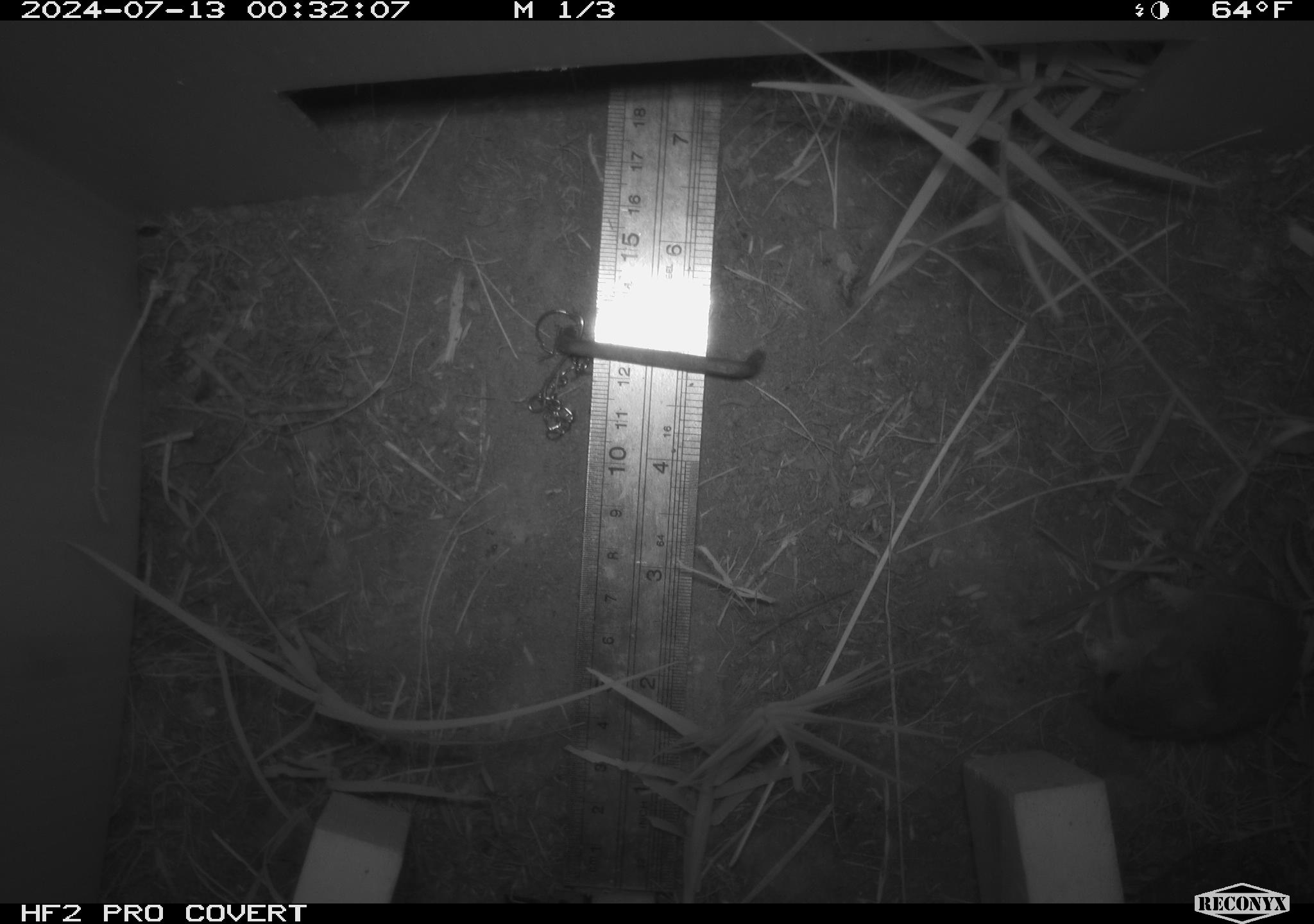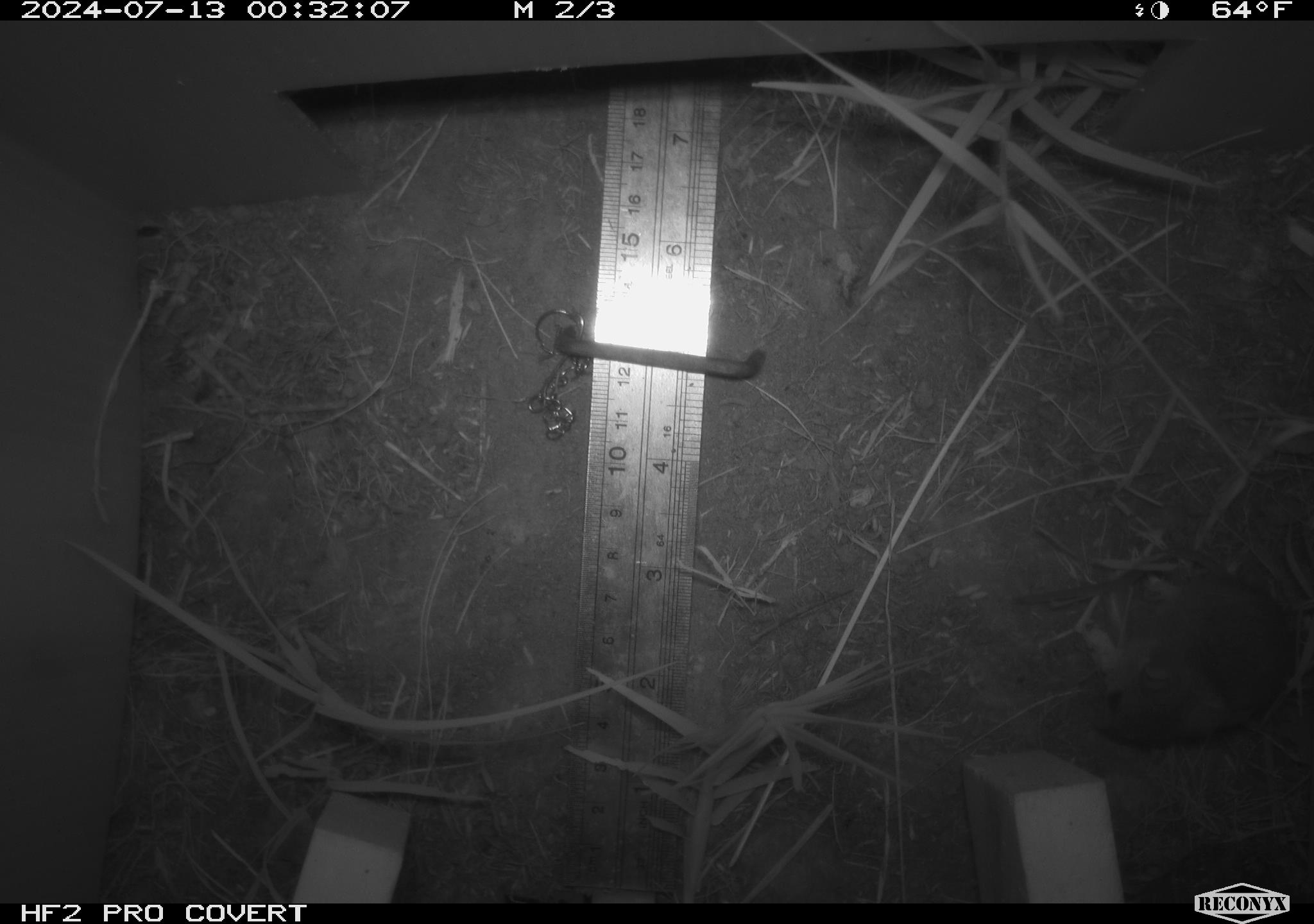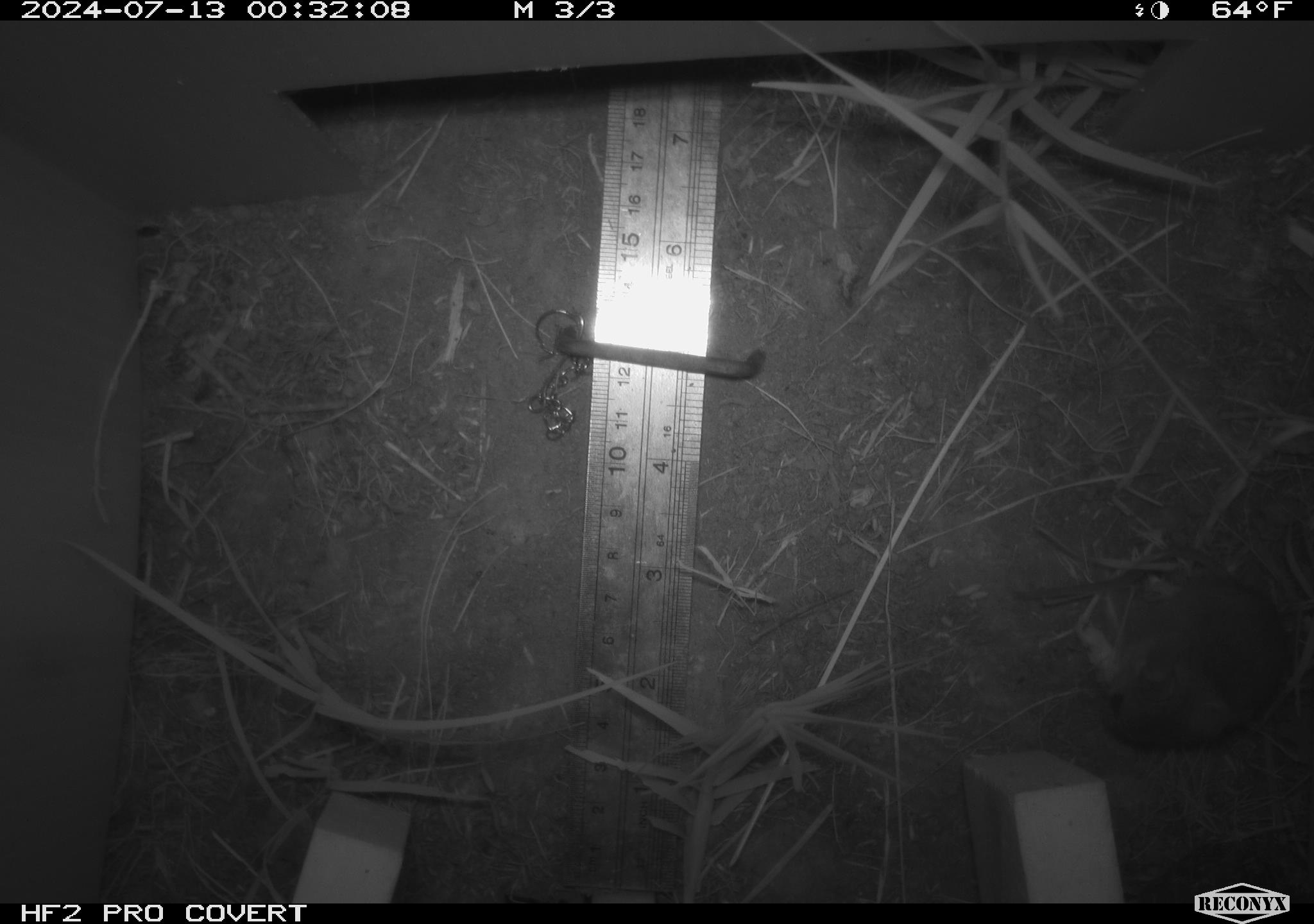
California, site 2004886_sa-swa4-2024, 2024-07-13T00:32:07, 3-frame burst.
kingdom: Animalia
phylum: Chordata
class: Mammalia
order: Rodentia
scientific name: Rodentia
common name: mouse species